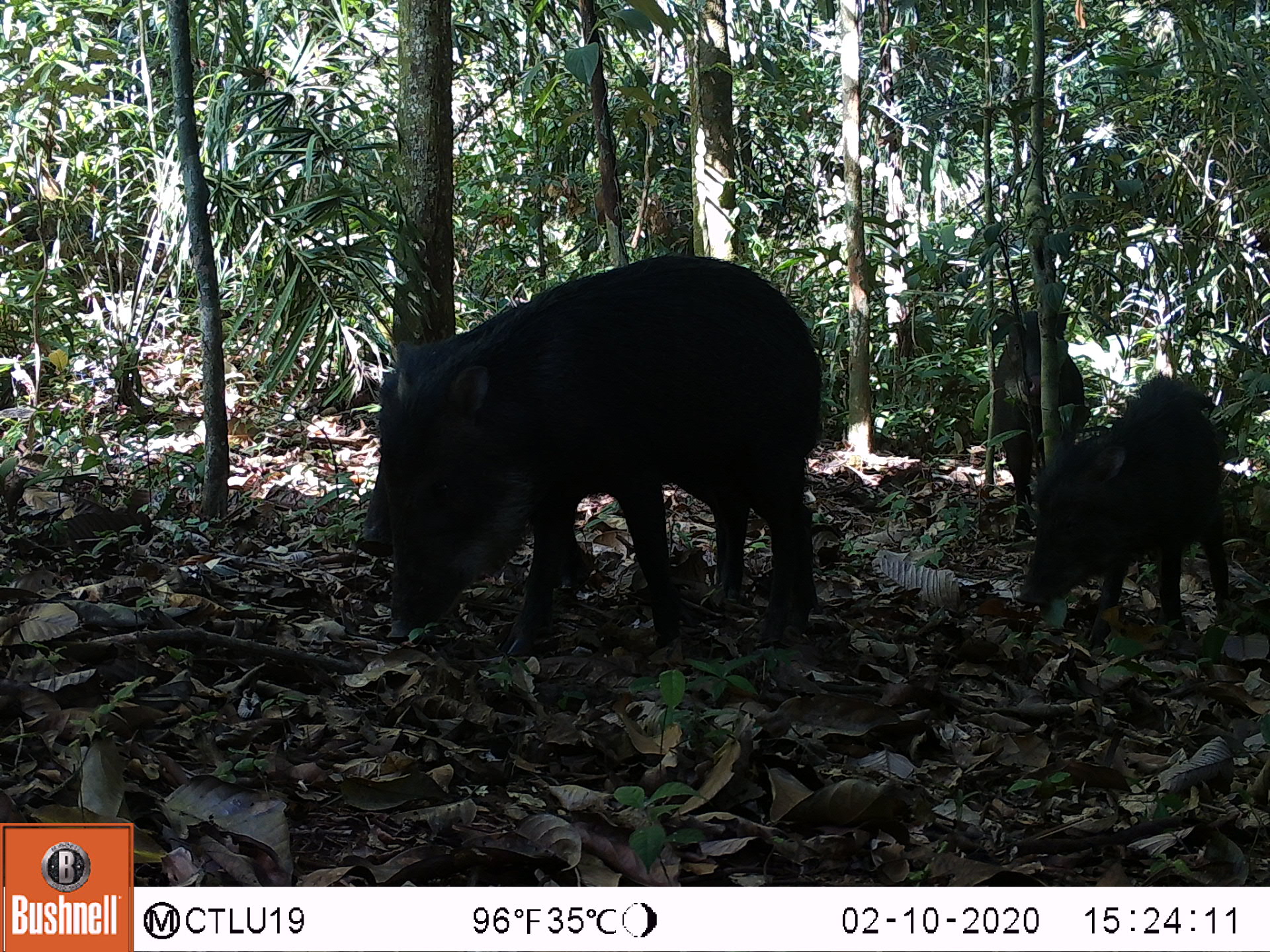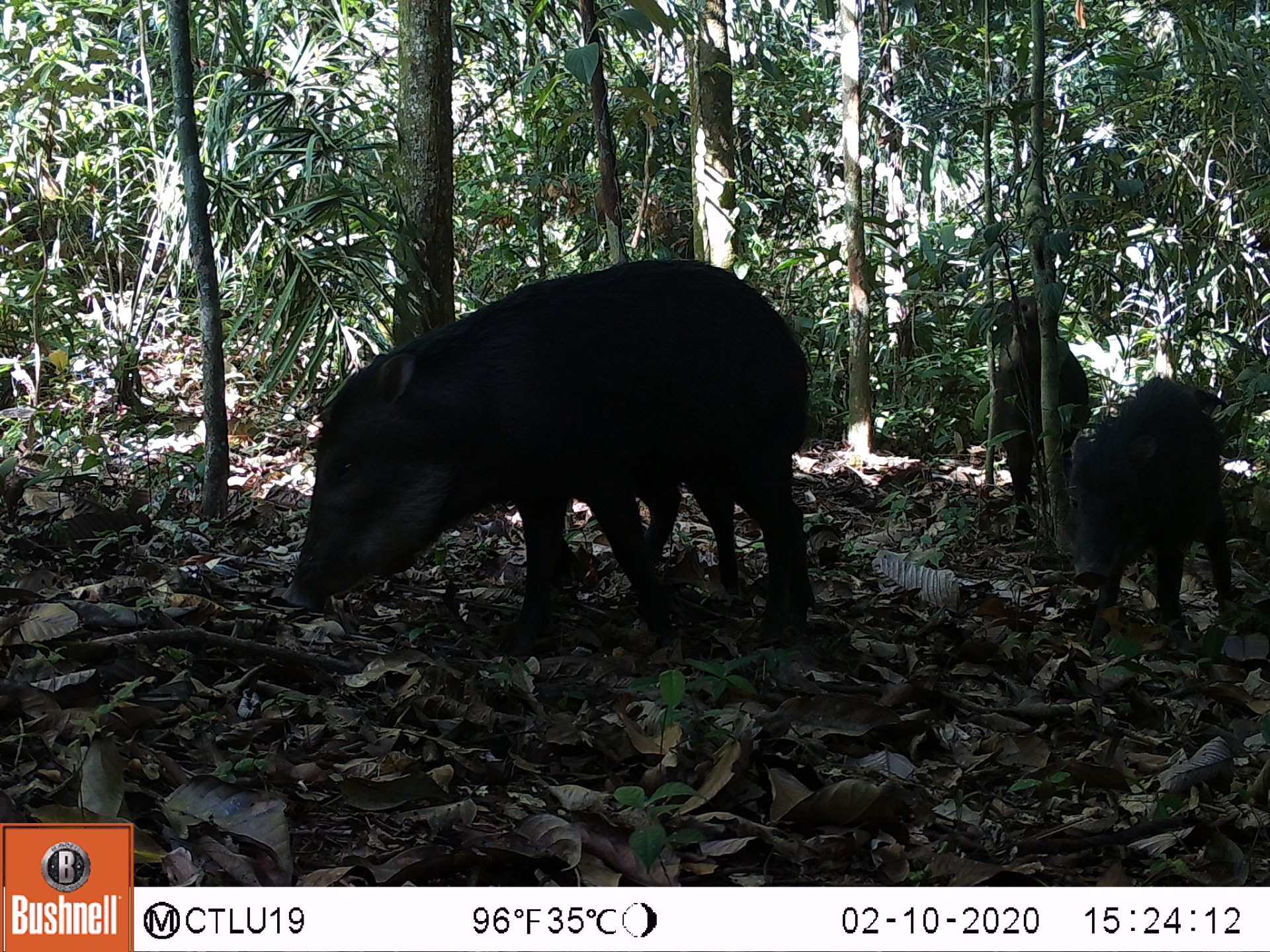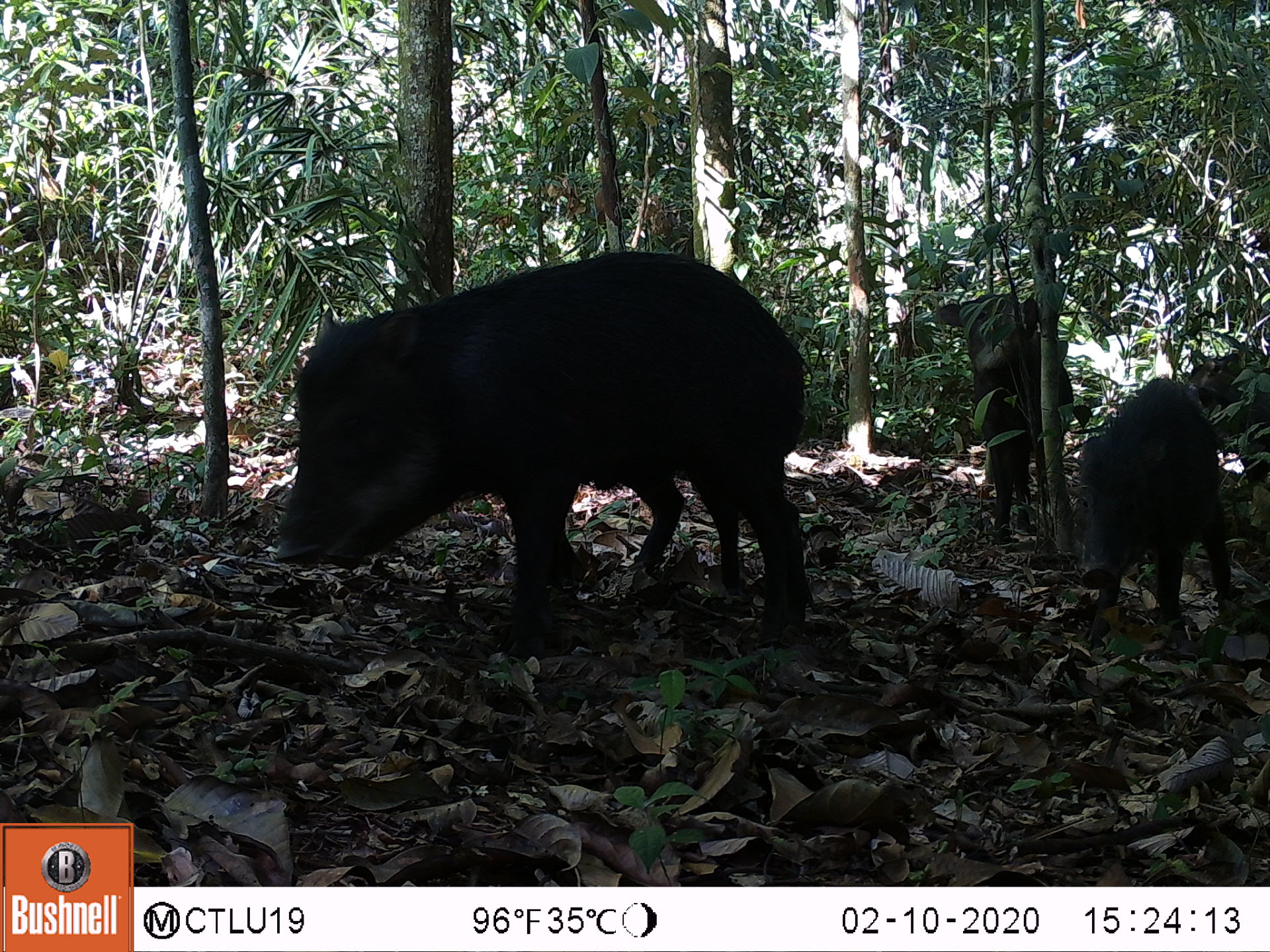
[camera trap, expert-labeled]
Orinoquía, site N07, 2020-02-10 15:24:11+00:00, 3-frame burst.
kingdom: Animalia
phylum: Chordata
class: Mammalia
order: Artiodactyla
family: Tayassuidae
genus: Tayassu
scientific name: Tayassu pecari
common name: white-lipped peccary